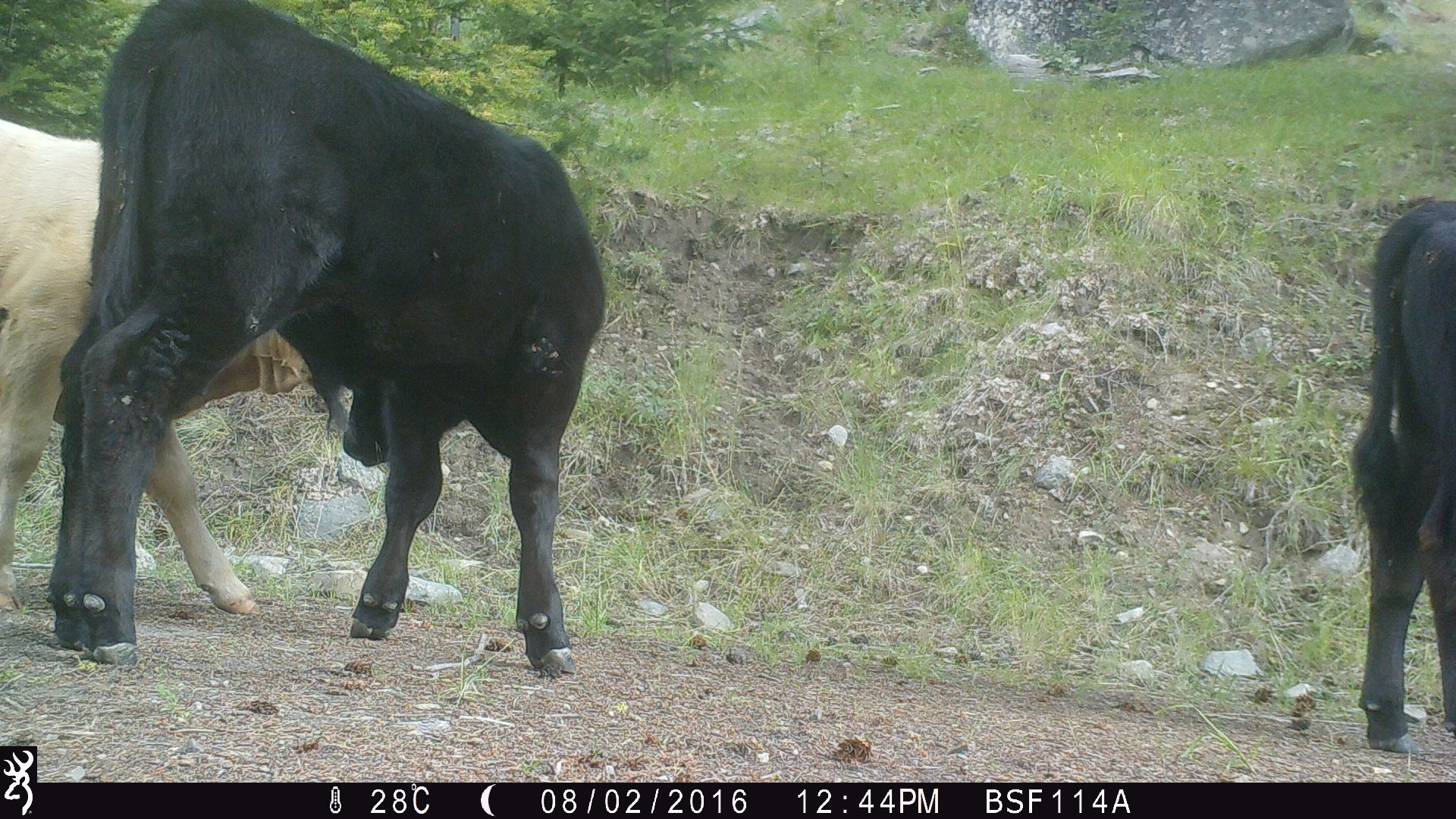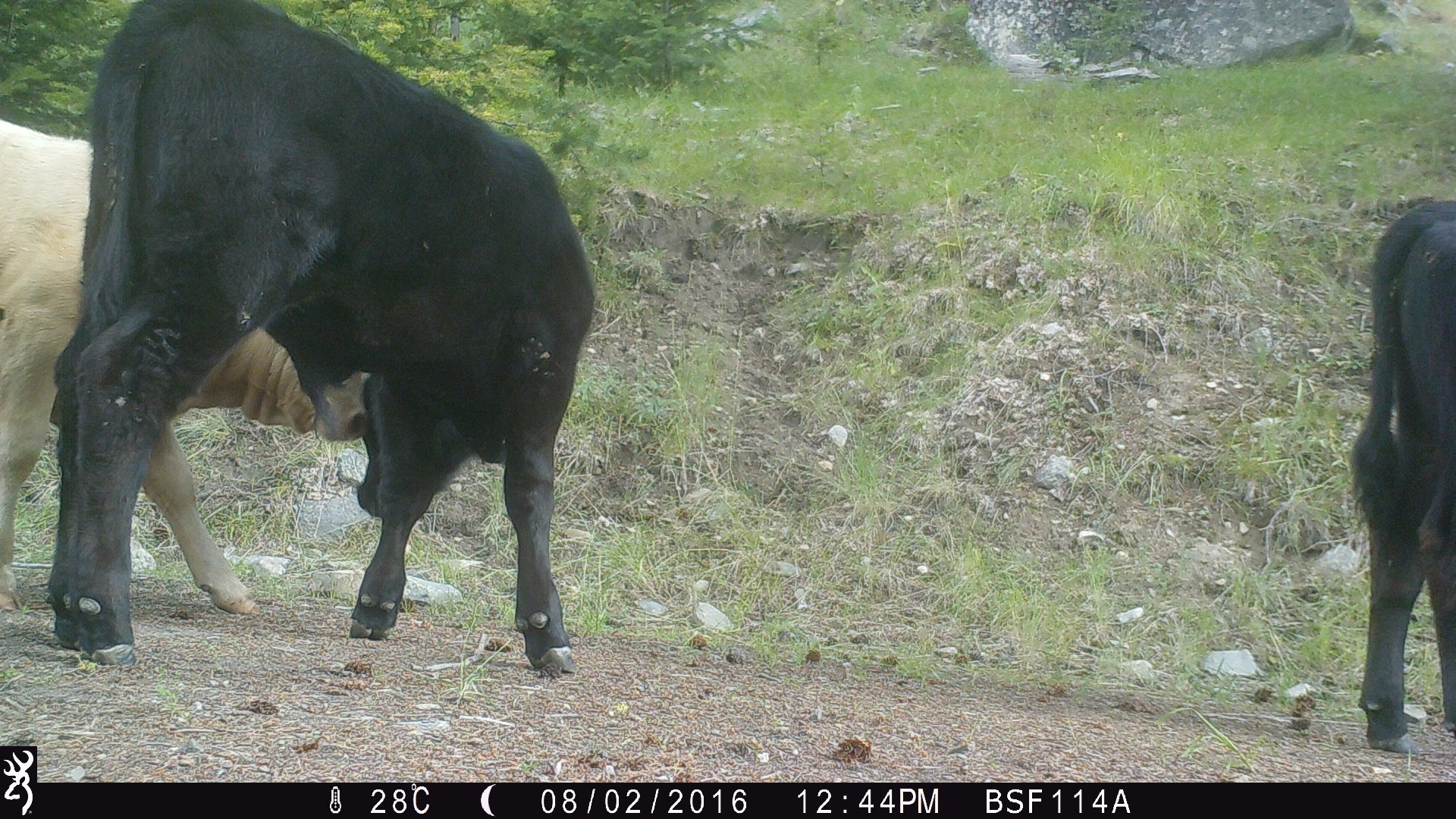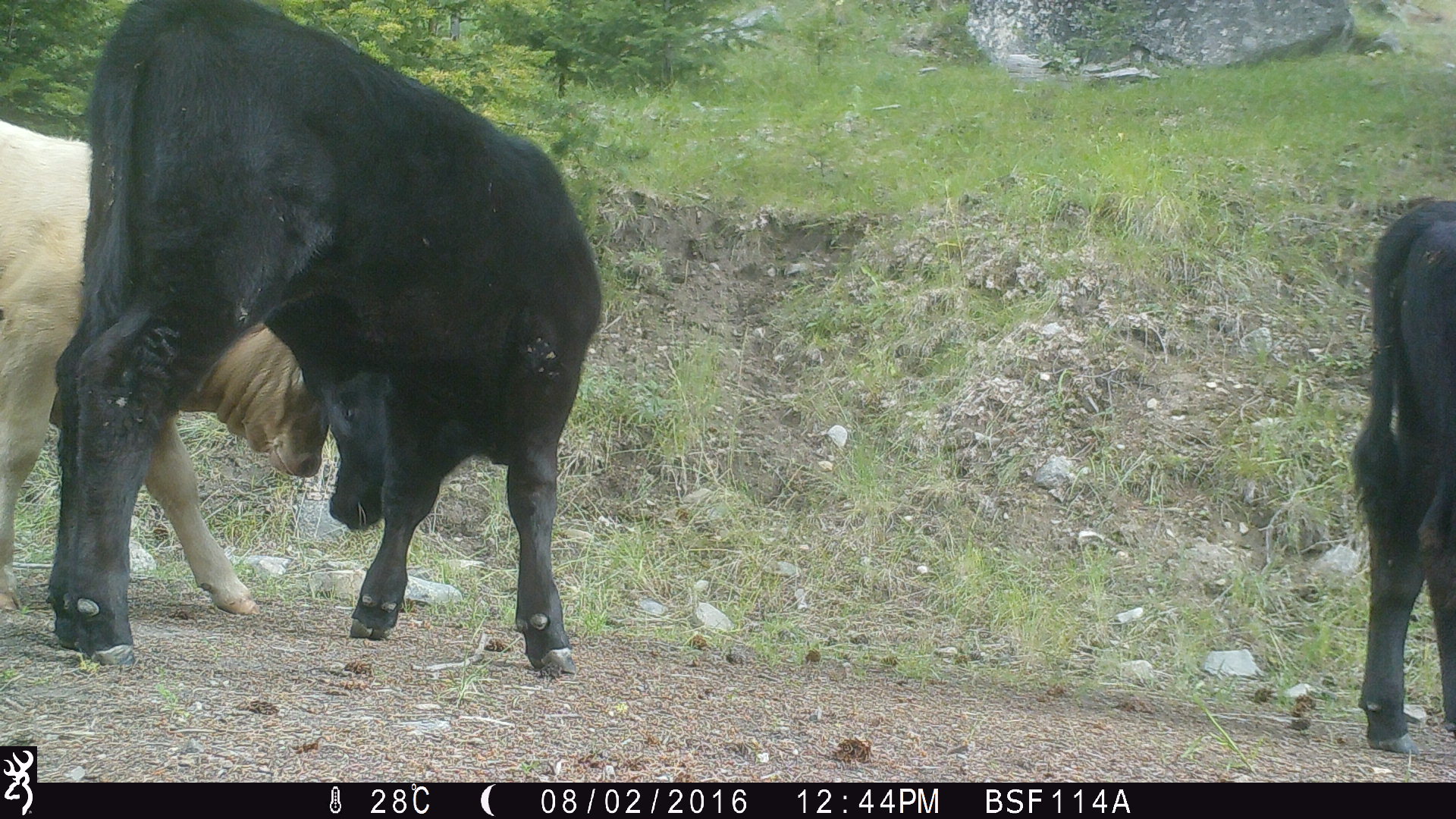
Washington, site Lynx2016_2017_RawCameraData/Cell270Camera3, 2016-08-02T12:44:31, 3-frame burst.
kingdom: Animalia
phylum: Chordata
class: Mammalia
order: Artiodactyla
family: Bovidae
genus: Bos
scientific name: Bos taurus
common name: domestic cattle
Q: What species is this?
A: Domestic cattle (Bos taurus).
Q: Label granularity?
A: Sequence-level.